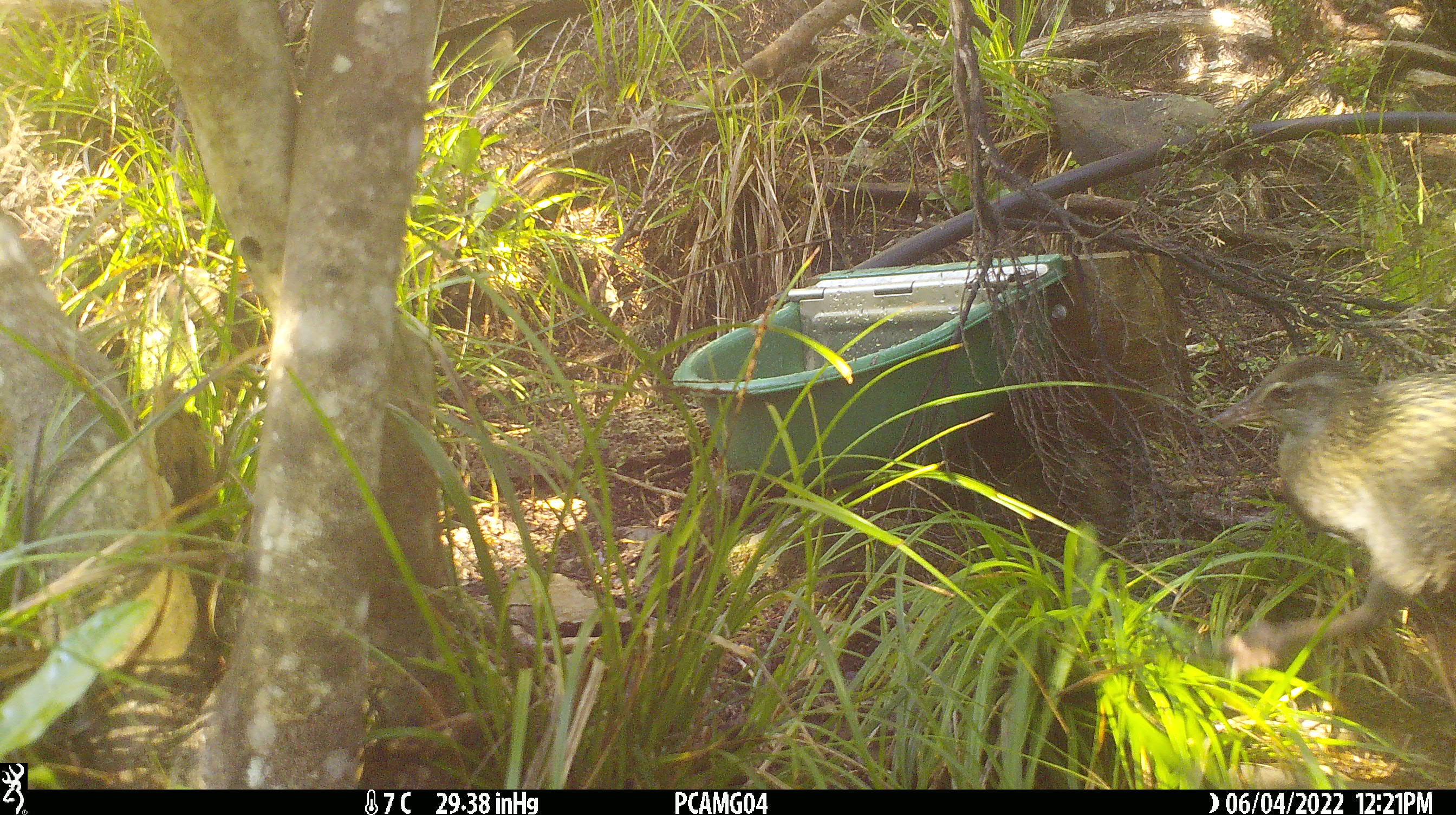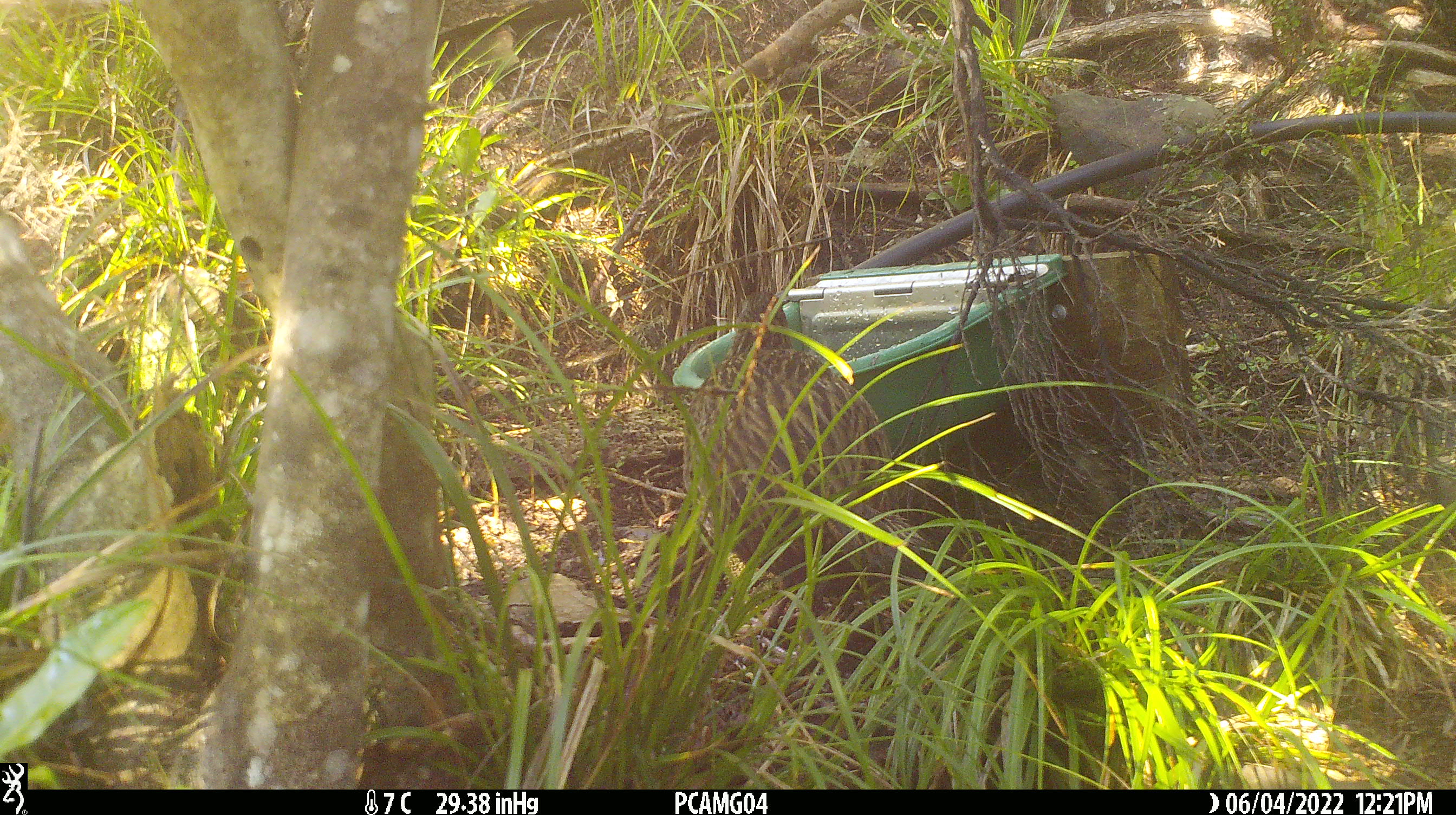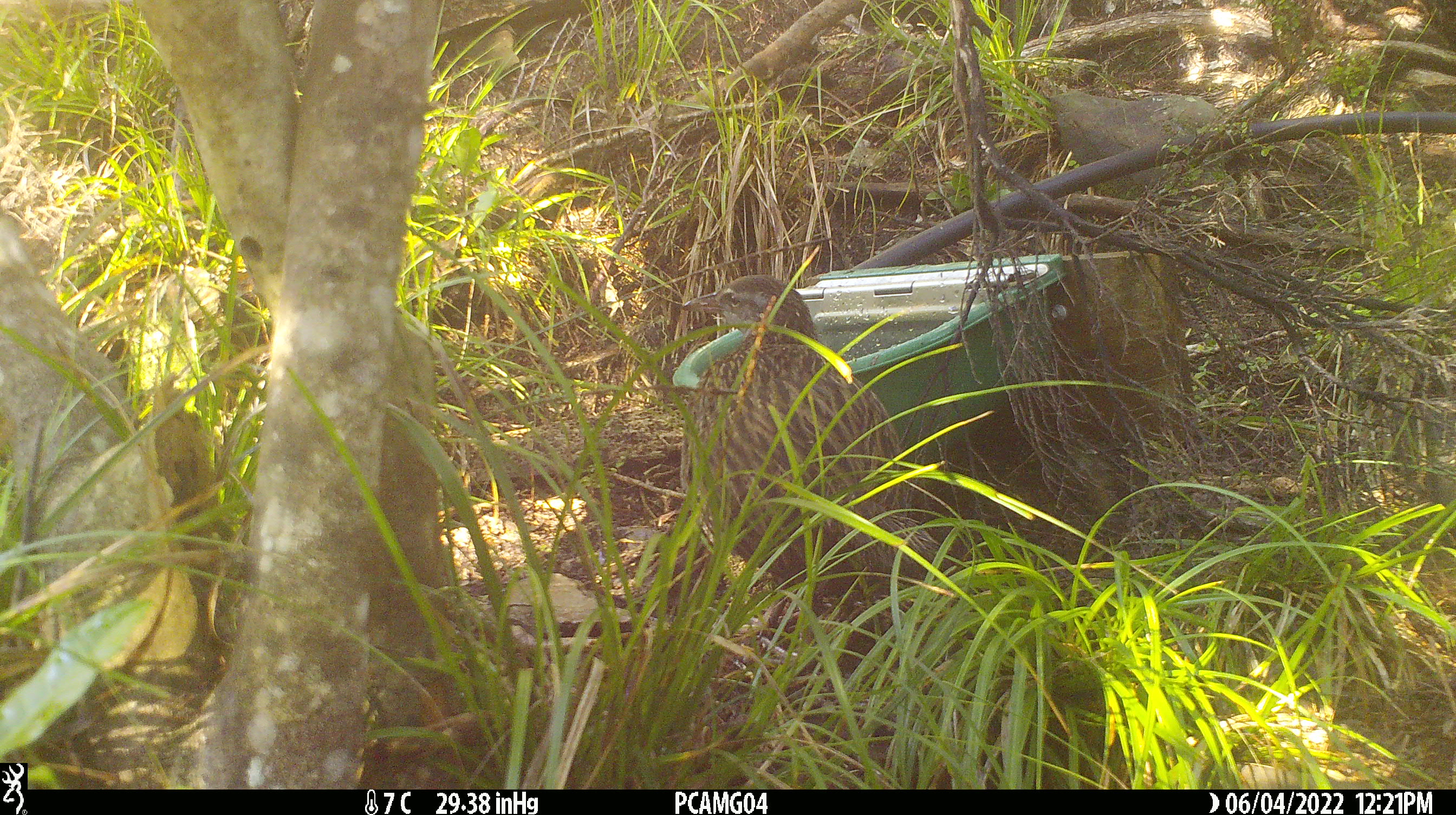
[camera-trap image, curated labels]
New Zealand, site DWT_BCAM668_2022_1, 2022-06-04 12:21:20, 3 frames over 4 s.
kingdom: Animalia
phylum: Chordata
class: Aves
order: Gruiformes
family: Rallidae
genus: Gallirallus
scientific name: Gallirallus australis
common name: weka